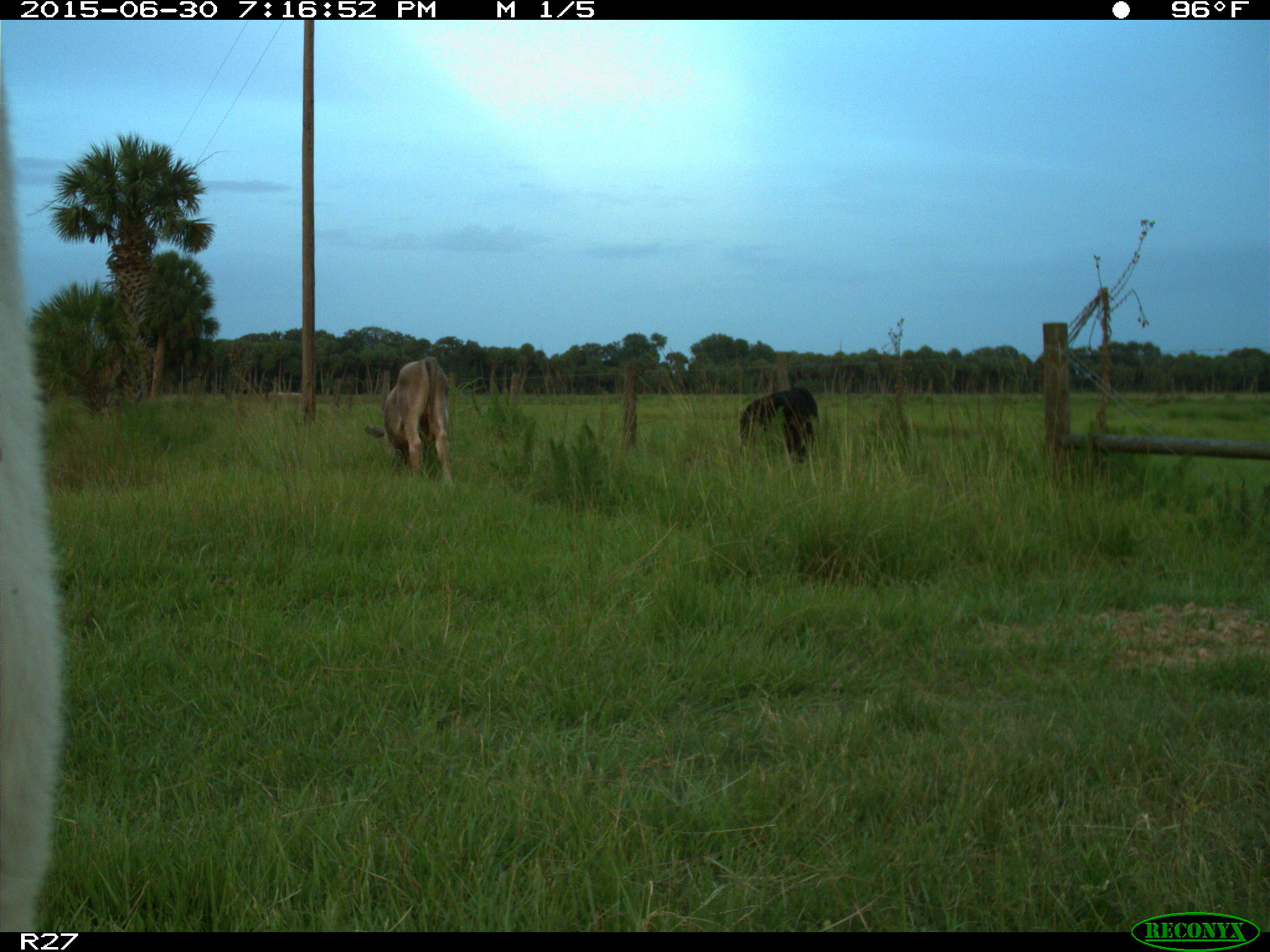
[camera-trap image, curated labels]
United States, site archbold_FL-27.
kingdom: Animalia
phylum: Chordata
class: Mammalia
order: Artiodactyla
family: Bovidae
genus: Bos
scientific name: Bos taurus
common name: domestic cow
Bos taurus (domestic cow).